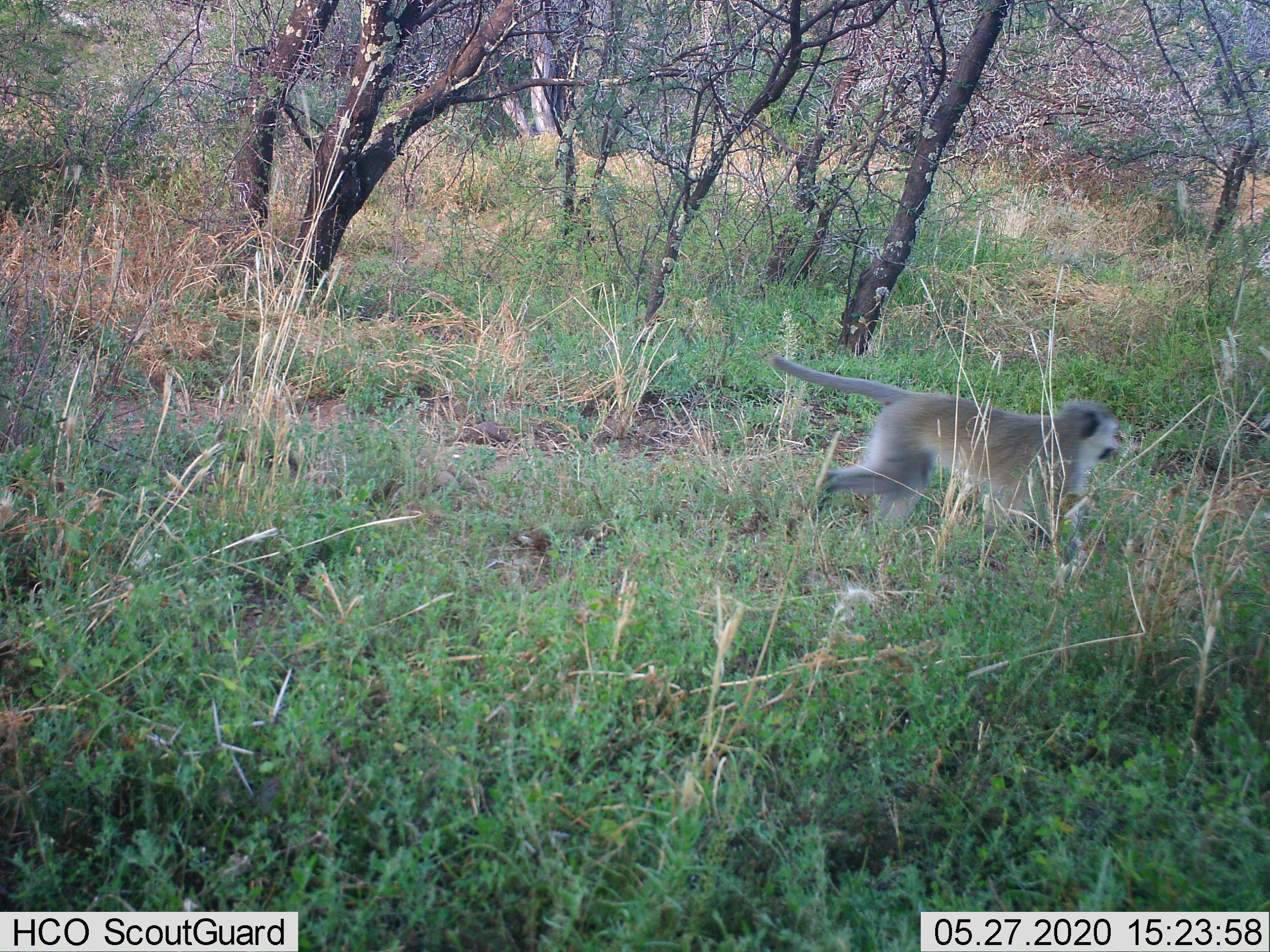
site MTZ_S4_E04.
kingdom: Animalia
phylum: Chordata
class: Mammalia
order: Primates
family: Cercopithecidae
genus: Chlorocebus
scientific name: Chlorocebus pygerythrus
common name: vervet monkey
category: monkeyvervet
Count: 1.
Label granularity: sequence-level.